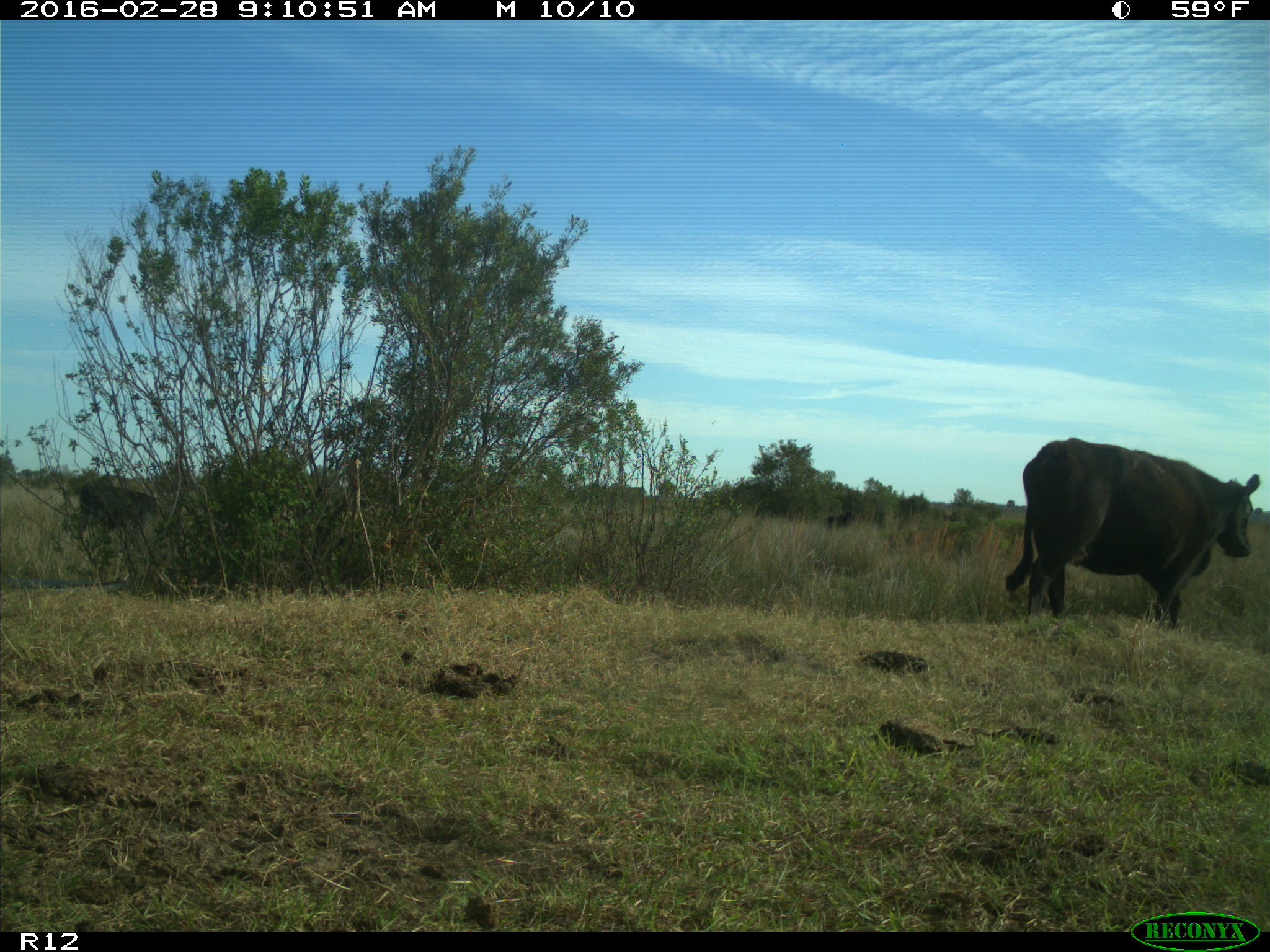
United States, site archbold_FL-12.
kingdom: Animalia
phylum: Chordata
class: Mammalia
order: Artiodactyla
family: Bovidae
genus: Bos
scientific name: Bos taurus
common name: domestic cow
Bos taurus (domestic cow).